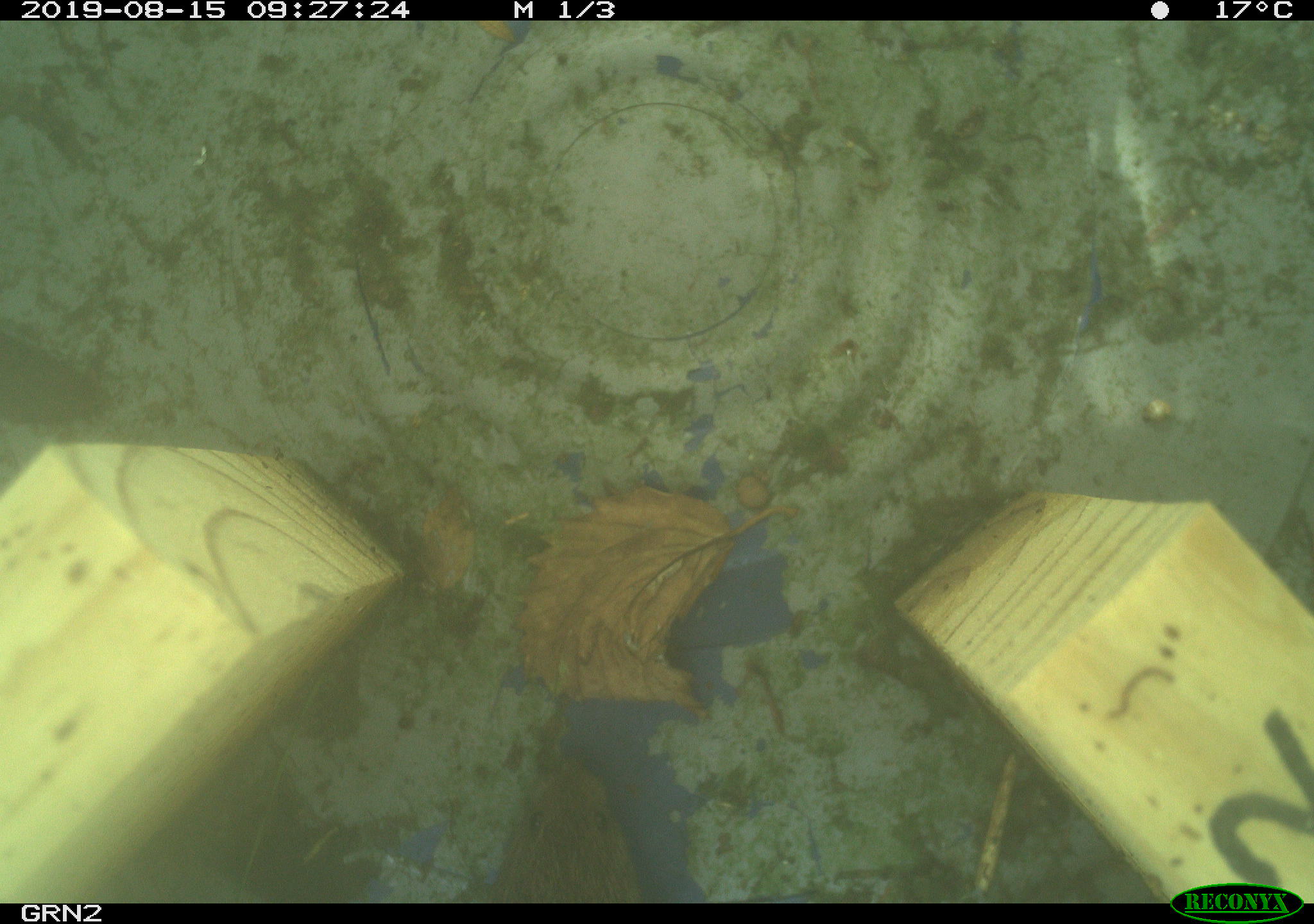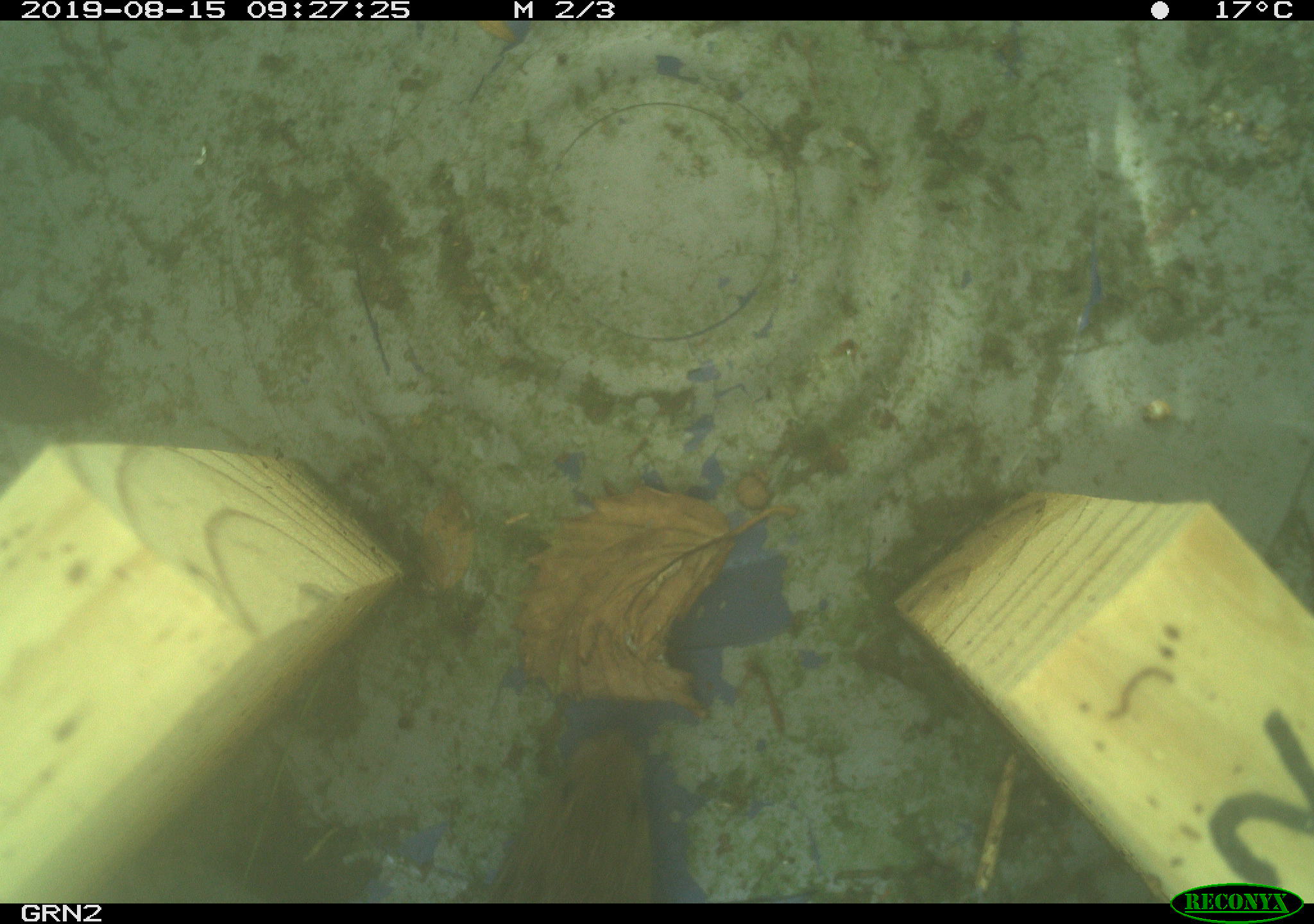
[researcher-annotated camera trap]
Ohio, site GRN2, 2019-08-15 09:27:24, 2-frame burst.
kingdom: Animalia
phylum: Chordata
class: Mammalia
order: Rodentia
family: Cricetidae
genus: Microtus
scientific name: Microtus pennsylvanicus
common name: meadow vole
Meadow vole (Microtus pennsylvanicus).